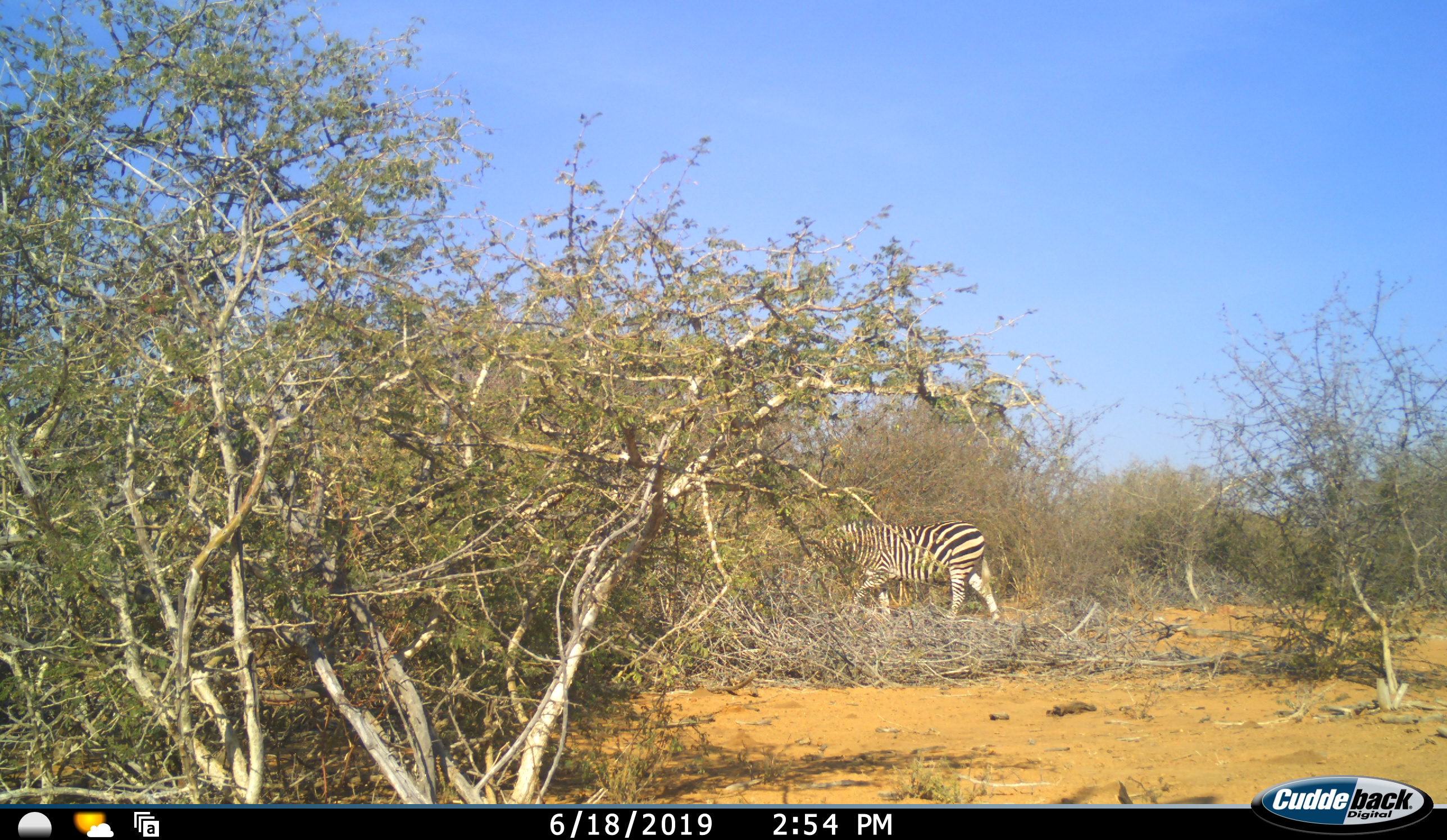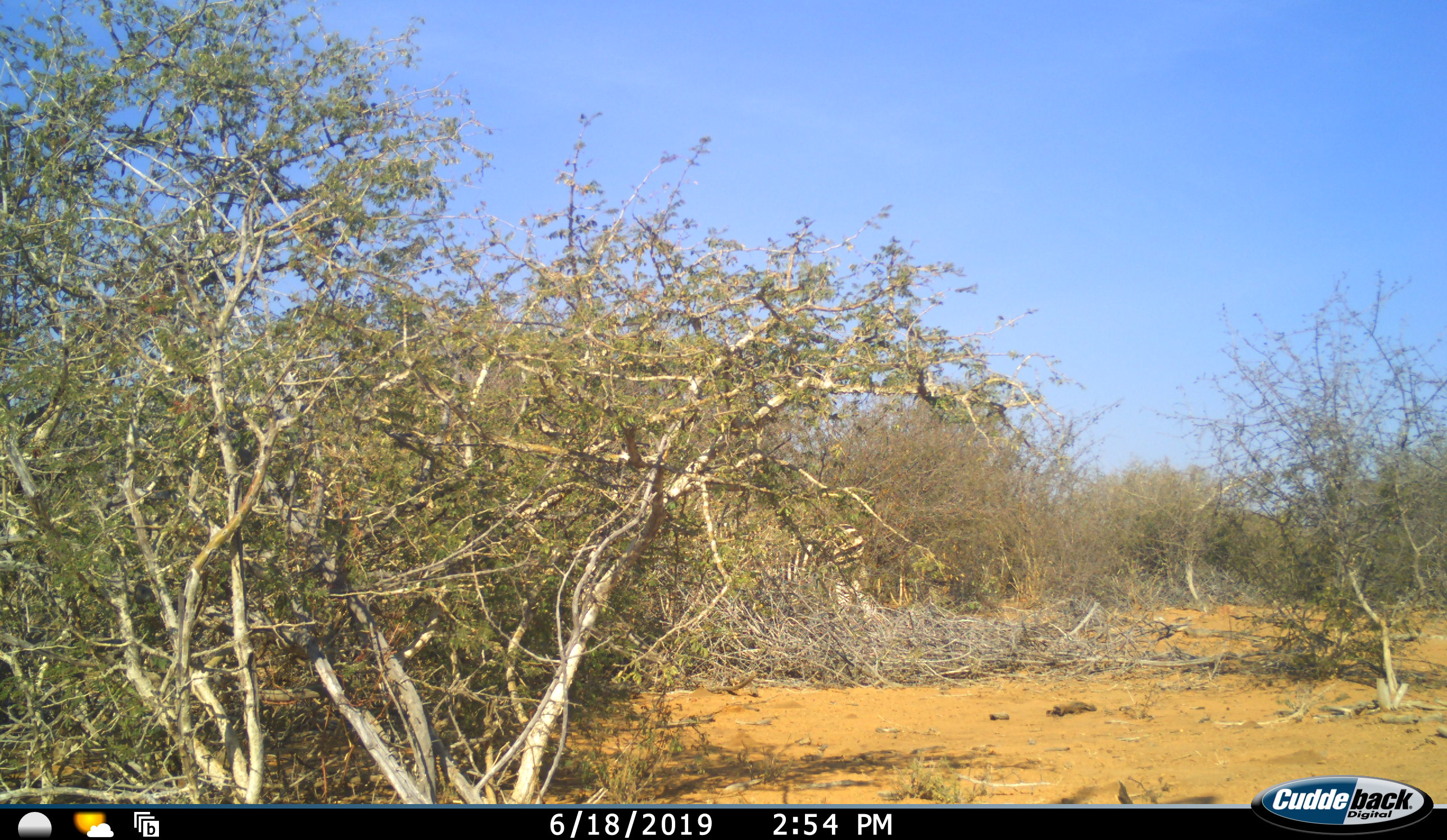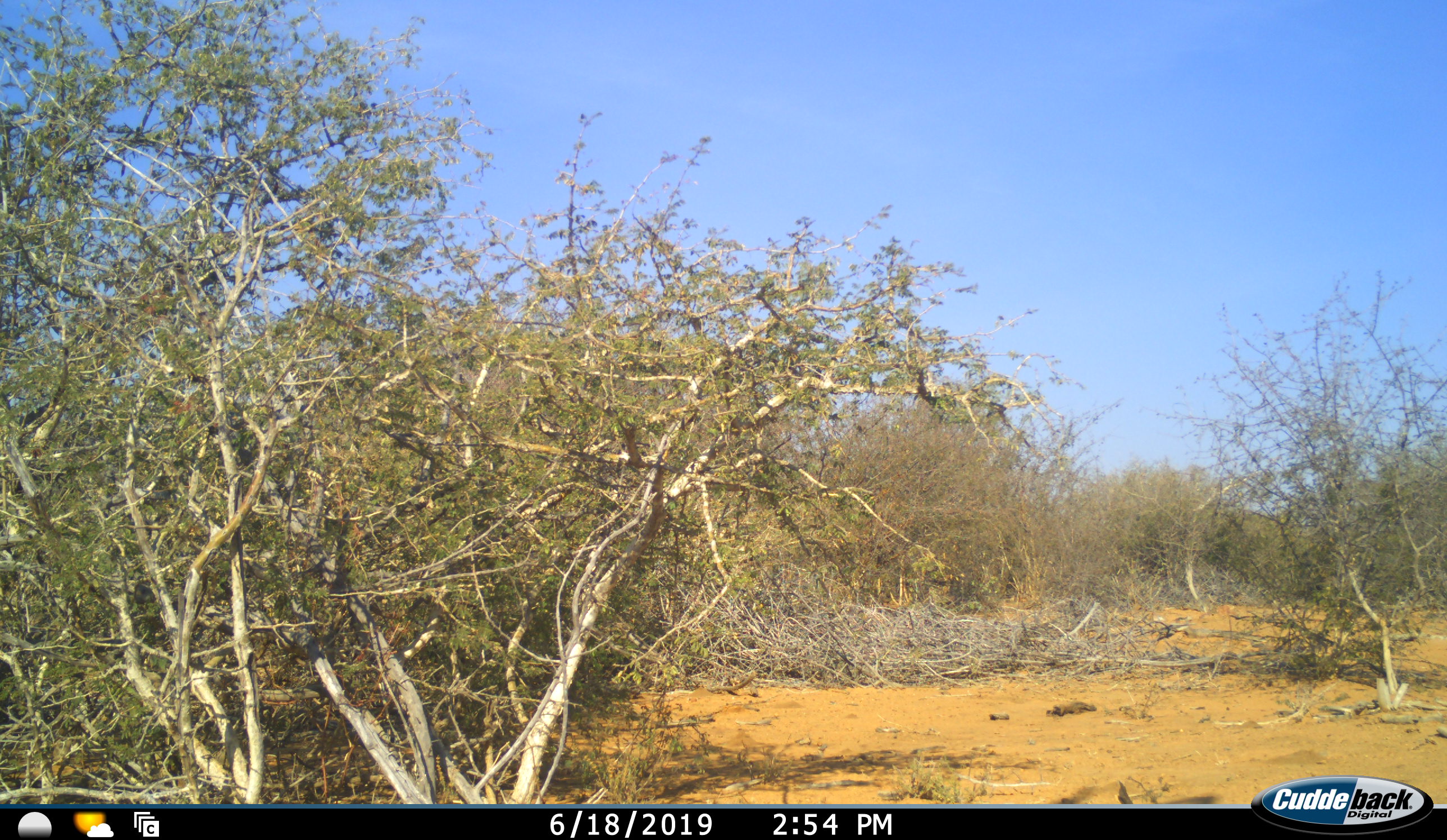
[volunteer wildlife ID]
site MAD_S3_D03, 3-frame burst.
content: unidentified animal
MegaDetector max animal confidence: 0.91